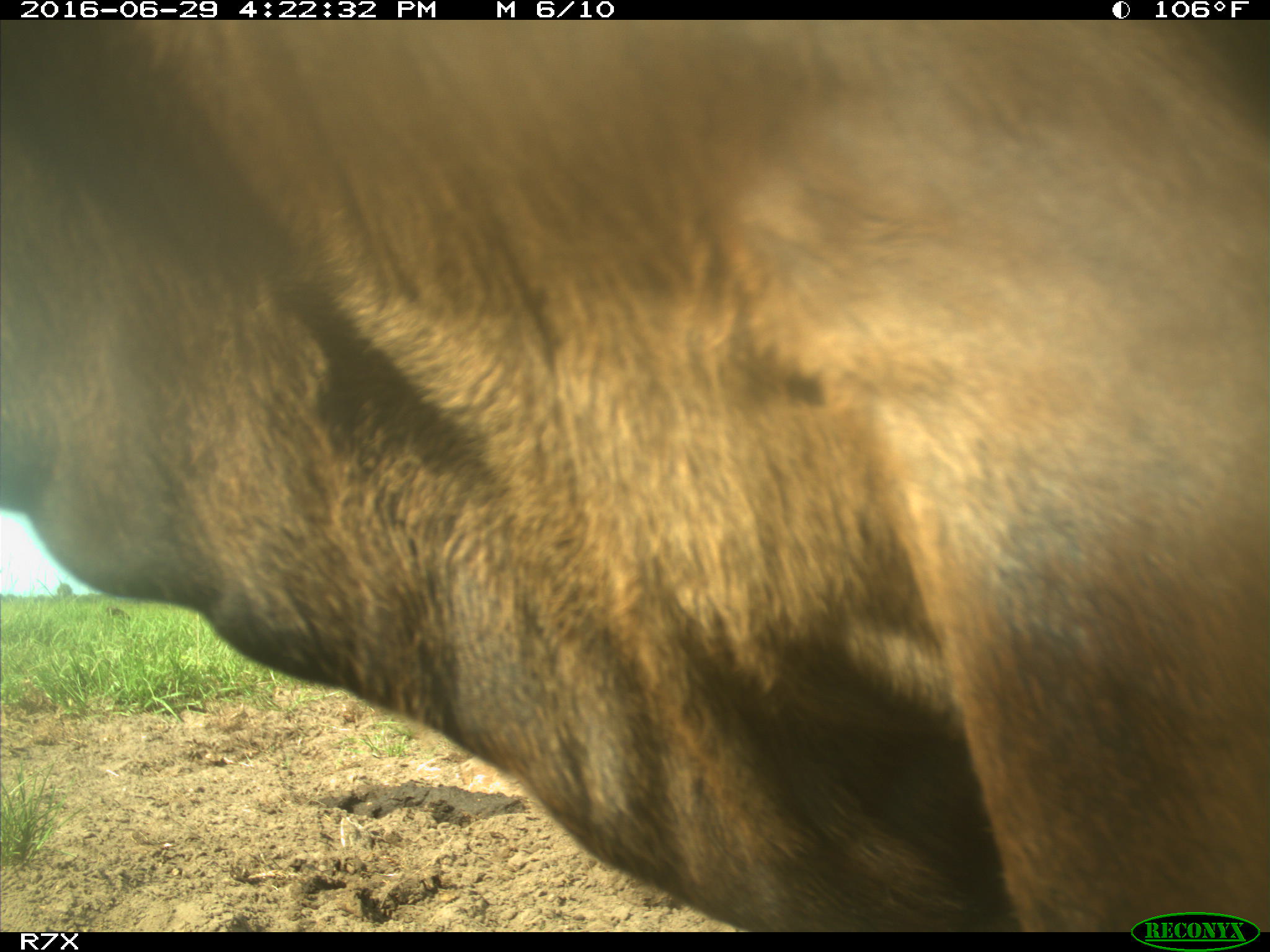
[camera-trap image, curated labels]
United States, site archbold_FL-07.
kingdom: Animalia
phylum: Chordata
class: Mammalia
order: Artiodactyla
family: Bovidae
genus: Bos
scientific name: Bos taurus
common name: domestic cow